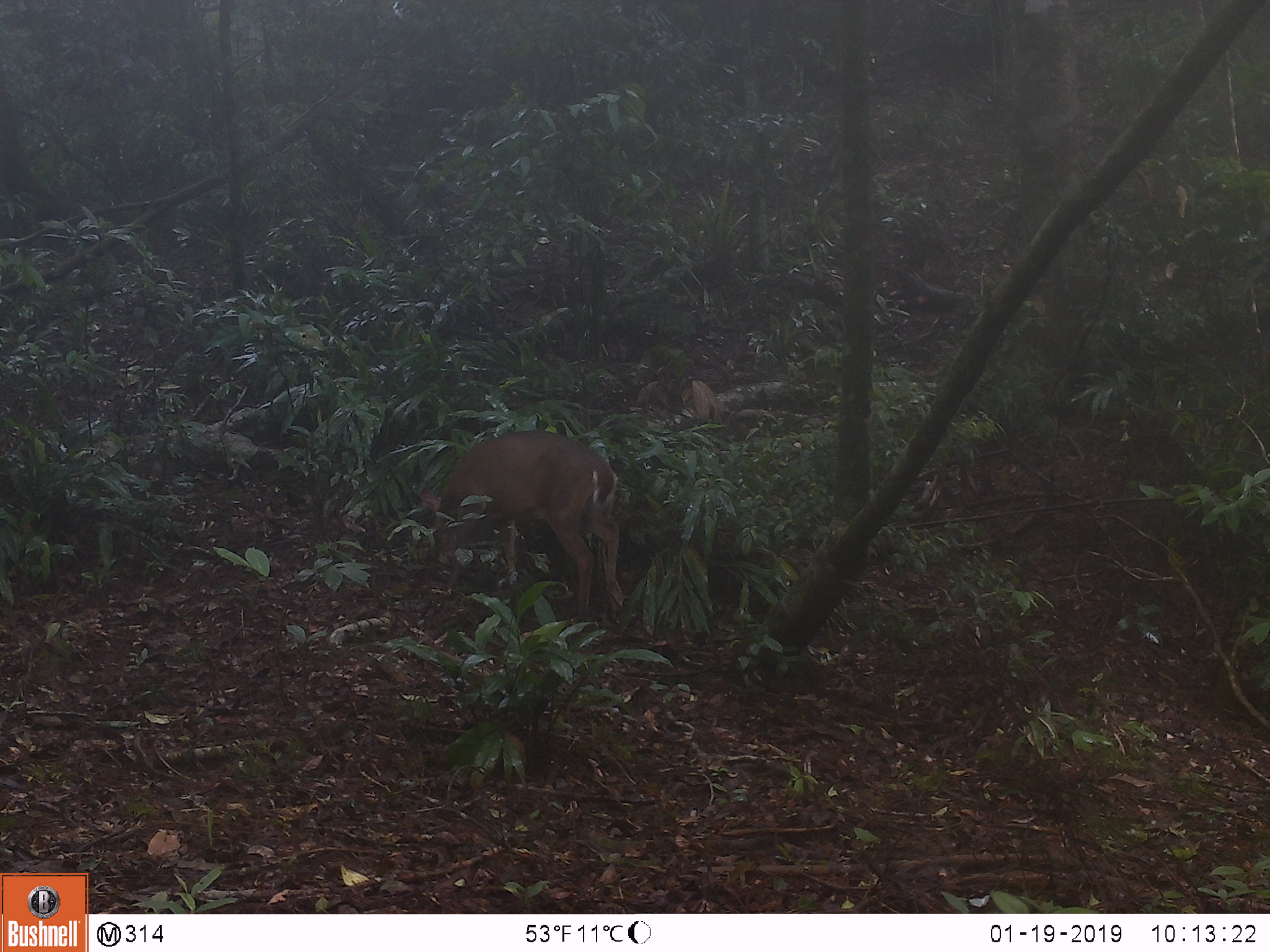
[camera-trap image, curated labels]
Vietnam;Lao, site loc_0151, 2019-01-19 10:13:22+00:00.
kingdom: Animalia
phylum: Chordata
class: Mammalia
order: Artiodactyla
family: Cervidae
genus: Muntiacus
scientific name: Muntiacus vuquangensis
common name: large-antlered muntjac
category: large antlered muntjac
Large antlered muntjac (large-antlered muntjac) (Muntiacus vuquangensis). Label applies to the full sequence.